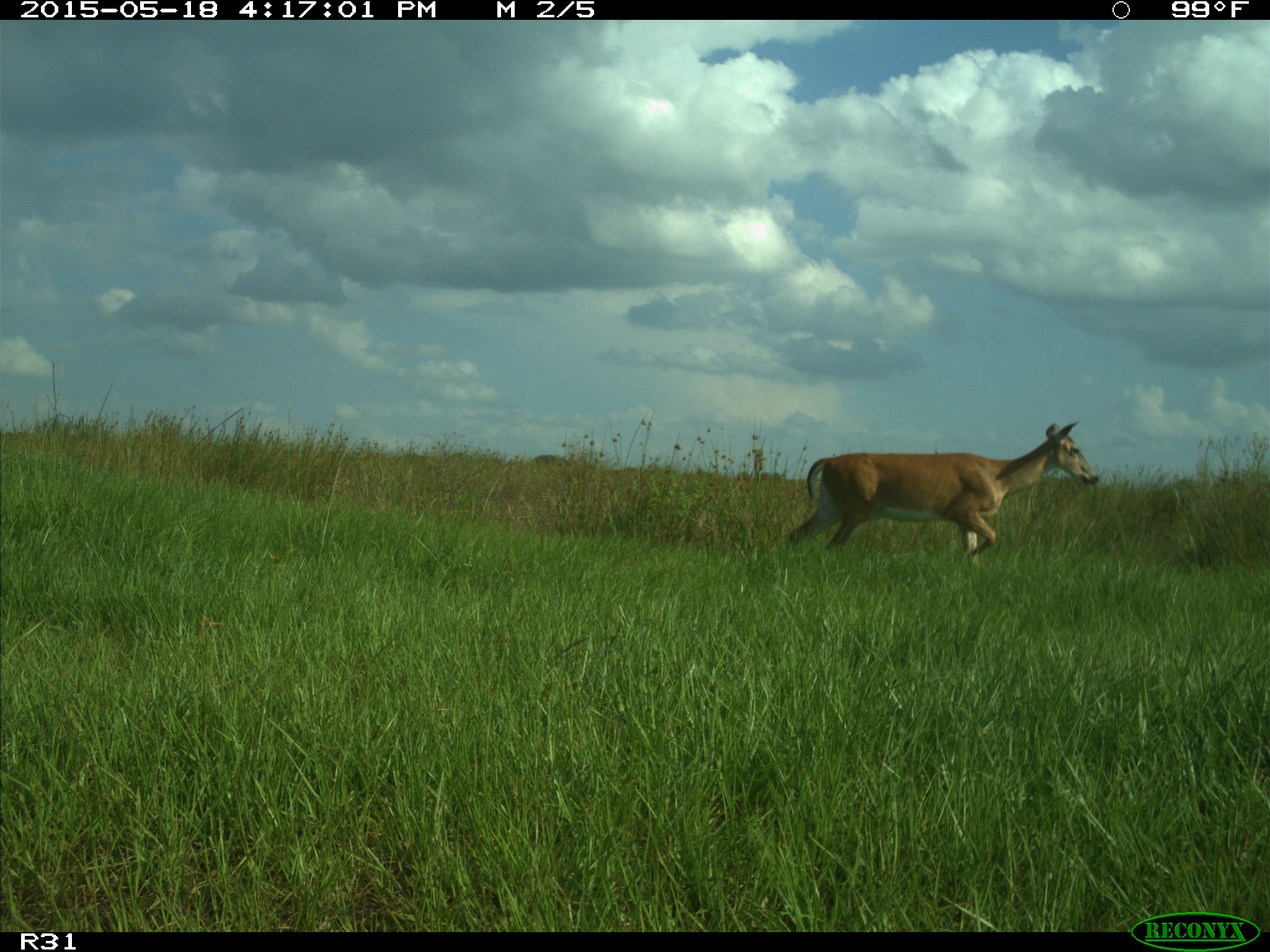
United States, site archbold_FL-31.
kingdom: Animalia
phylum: Chordata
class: Mammalia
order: Artiodactyla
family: Cervidae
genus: Odocoileus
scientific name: Odocoileus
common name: deer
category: unidentified deer